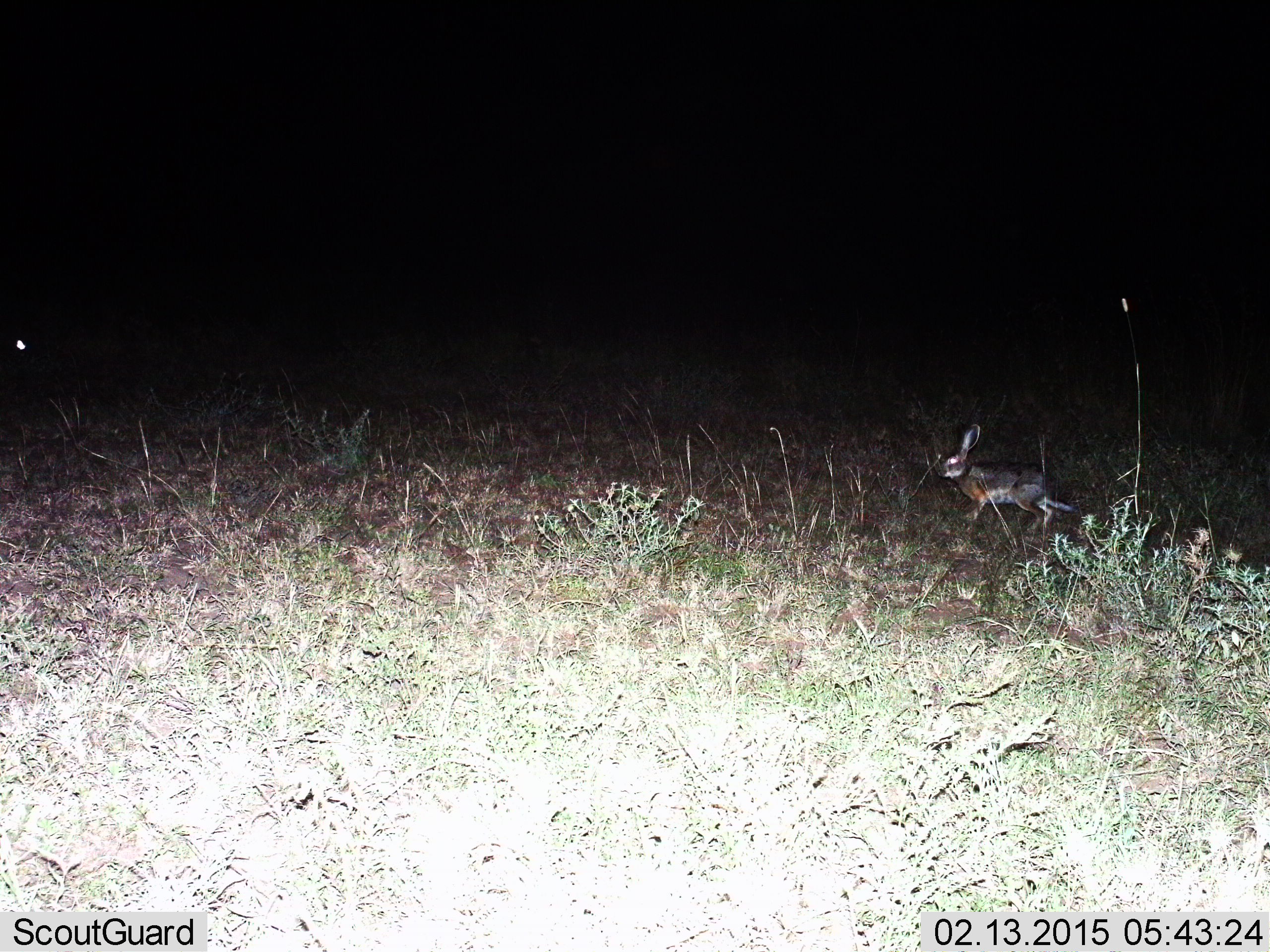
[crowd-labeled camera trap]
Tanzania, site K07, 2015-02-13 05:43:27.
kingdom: Animalia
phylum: Chordata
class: Mammalia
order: Lagomorpha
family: Leporidae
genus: Lepus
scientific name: Lepus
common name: hare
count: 1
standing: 10%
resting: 0%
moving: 90%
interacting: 0%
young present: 0%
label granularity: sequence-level